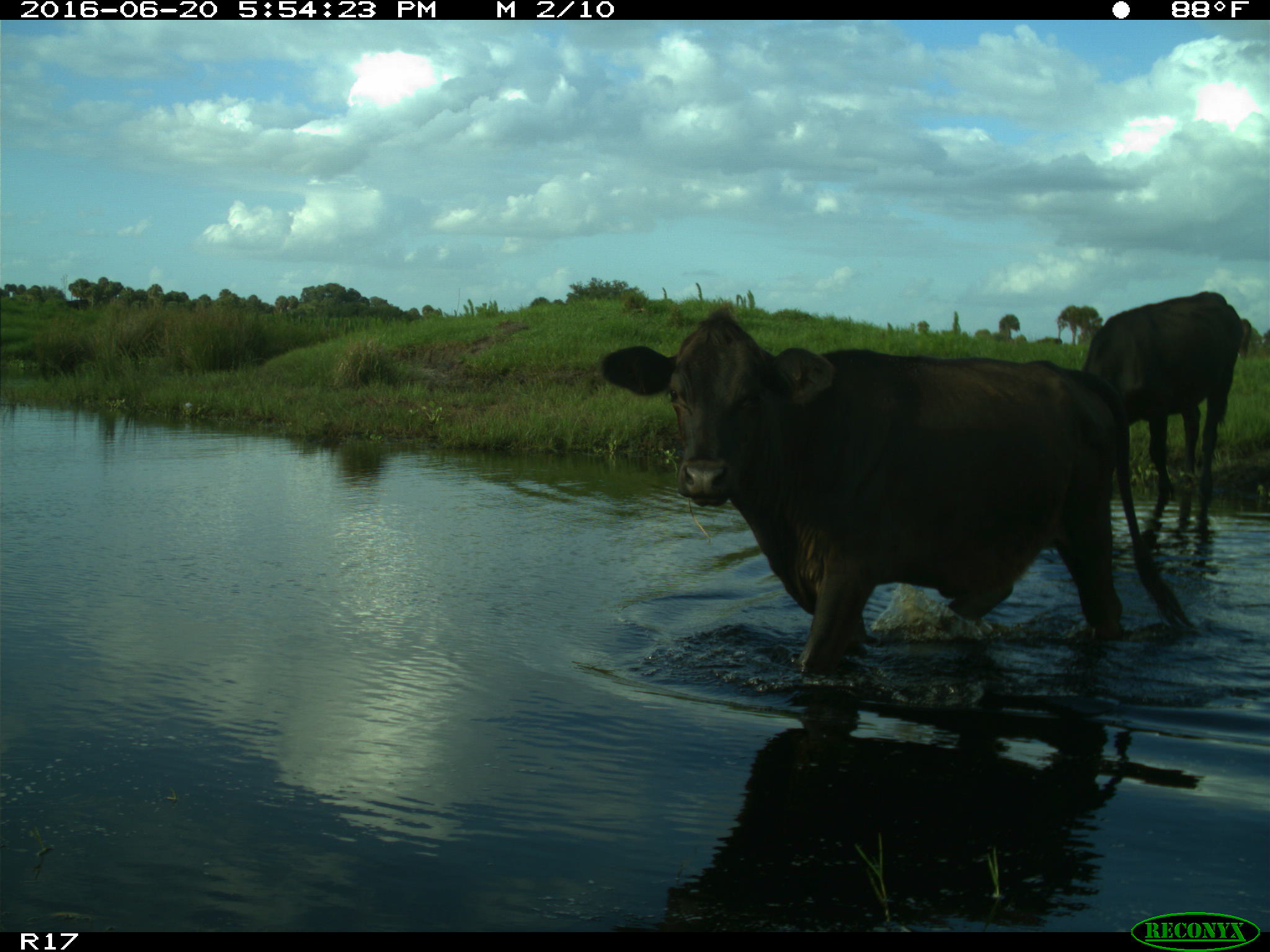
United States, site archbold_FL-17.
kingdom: Animalia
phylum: Chordata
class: Mammalia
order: Artiodactyla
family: Bovidae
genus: Bos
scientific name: Bos taurus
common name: domestic cow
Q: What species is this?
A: Bos taurus (domestic cow).